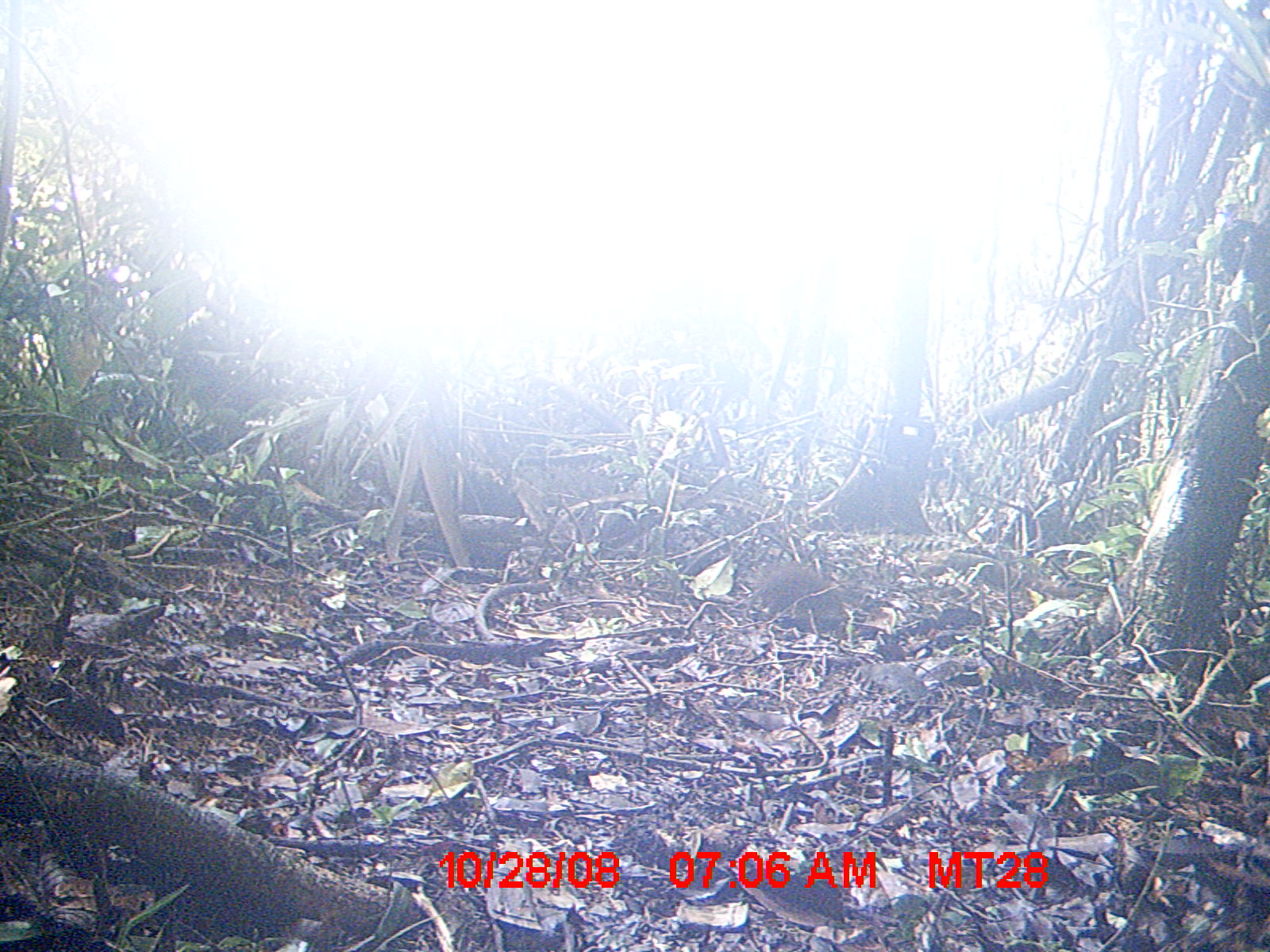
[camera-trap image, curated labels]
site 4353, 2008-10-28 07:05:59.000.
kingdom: Animalia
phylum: Chordata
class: Aves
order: Cuculiformes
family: Cuculidae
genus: Coua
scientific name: Coua serriana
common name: red-breasted coua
Coua serriana (red-breasted coua), count 3.